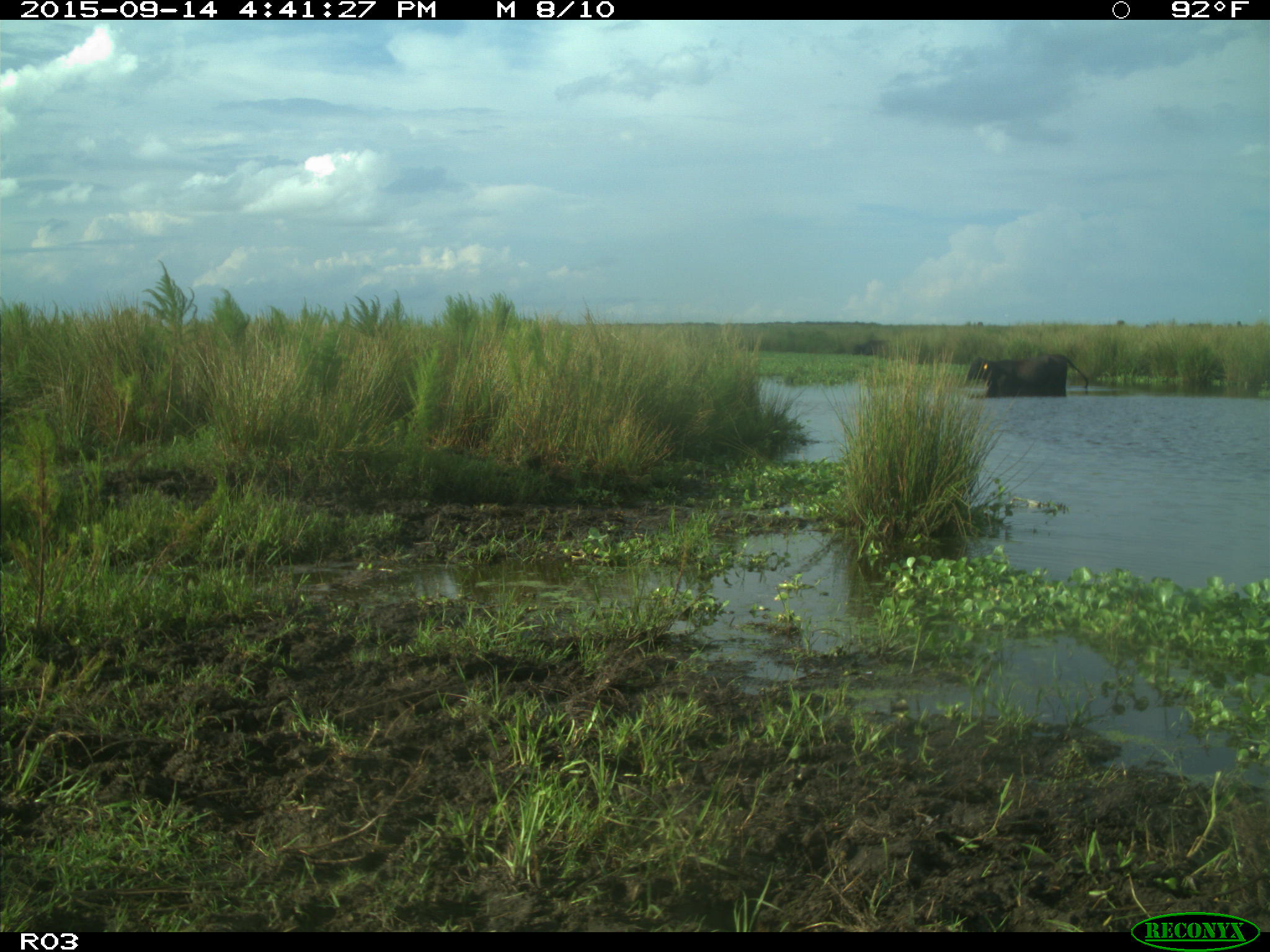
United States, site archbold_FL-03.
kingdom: Animalia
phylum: Chordata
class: Mammalia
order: Artiodactyla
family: Bovidae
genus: Bos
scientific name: Bos taurus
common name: domestic cow